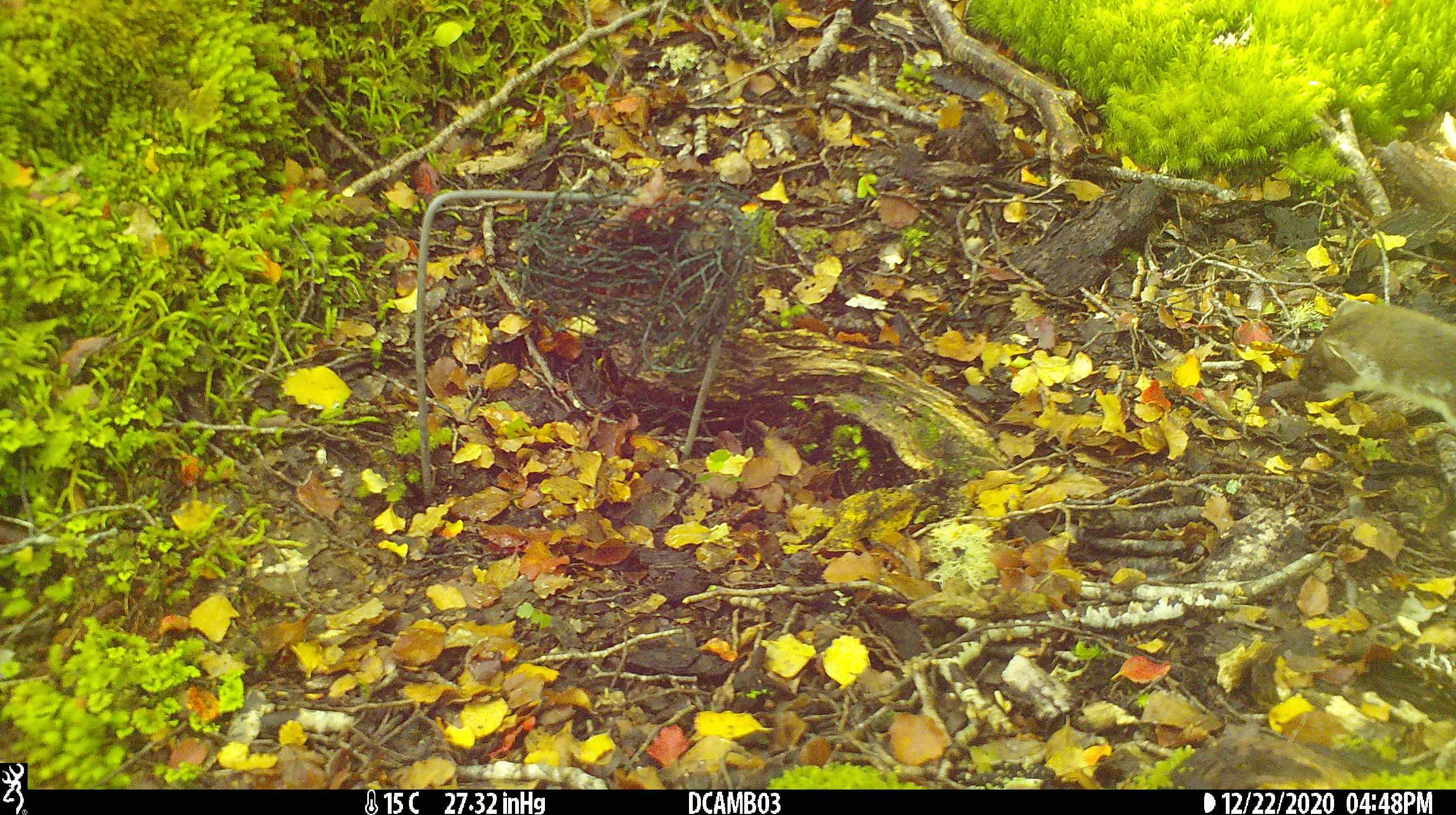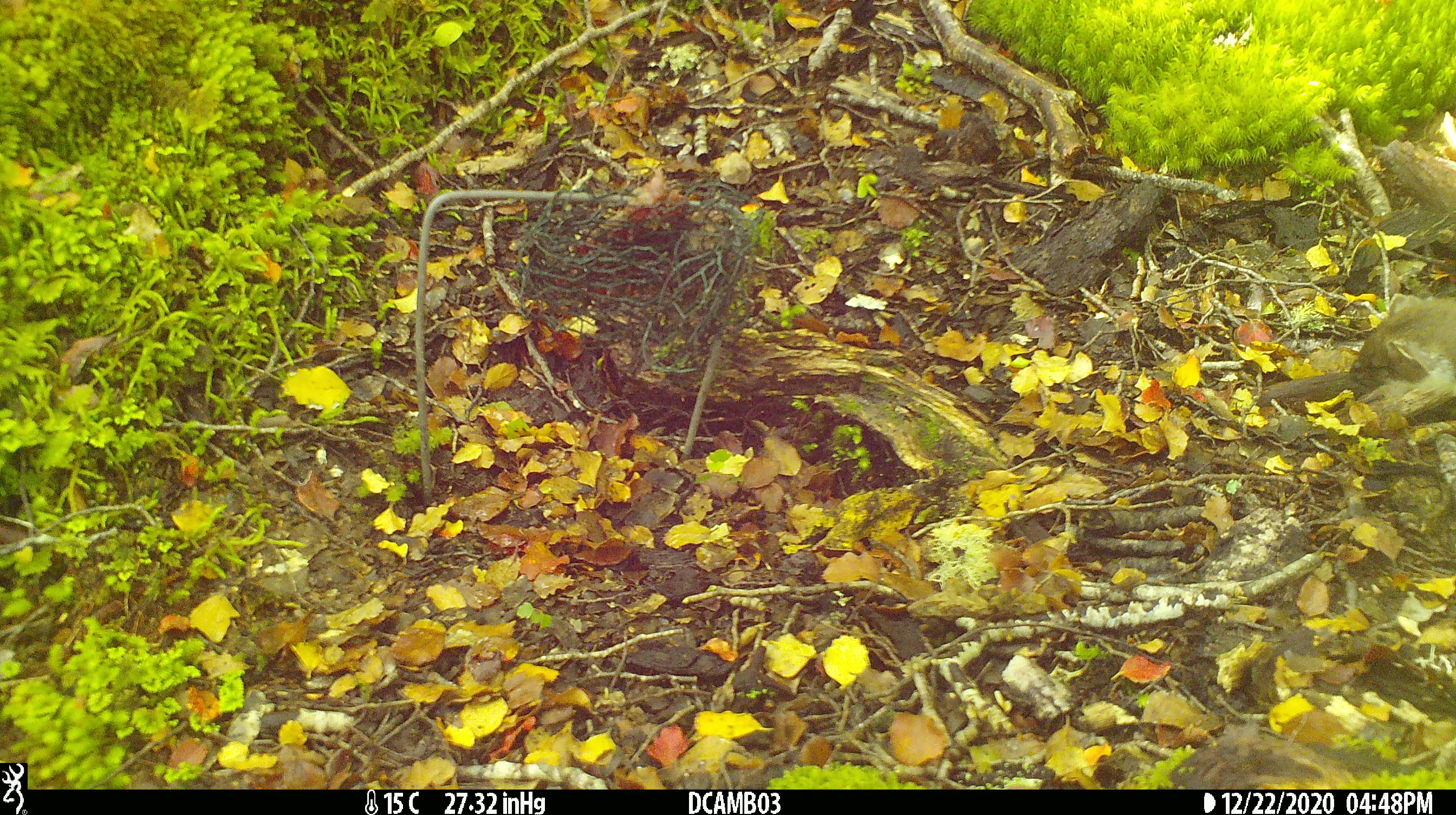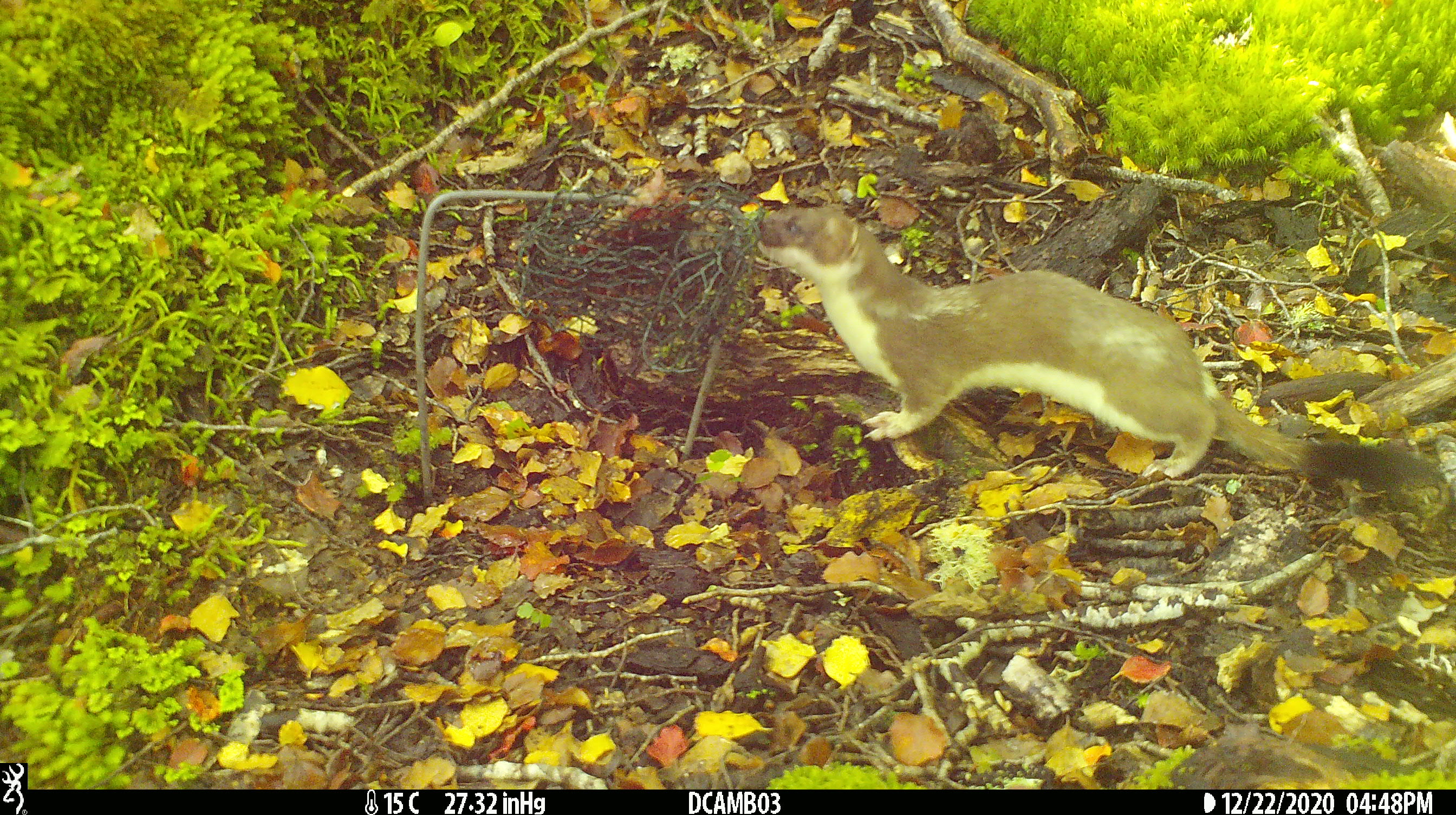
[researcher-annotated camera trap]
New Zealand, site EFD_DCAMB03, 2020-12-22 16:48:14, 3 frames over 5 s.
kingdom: Animalia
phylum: Chordata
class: Mammalia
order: Carnivora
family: Mustelidae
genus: Mustela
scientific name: Mustela erminea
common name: stoat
Stoat (Mustela erminea).